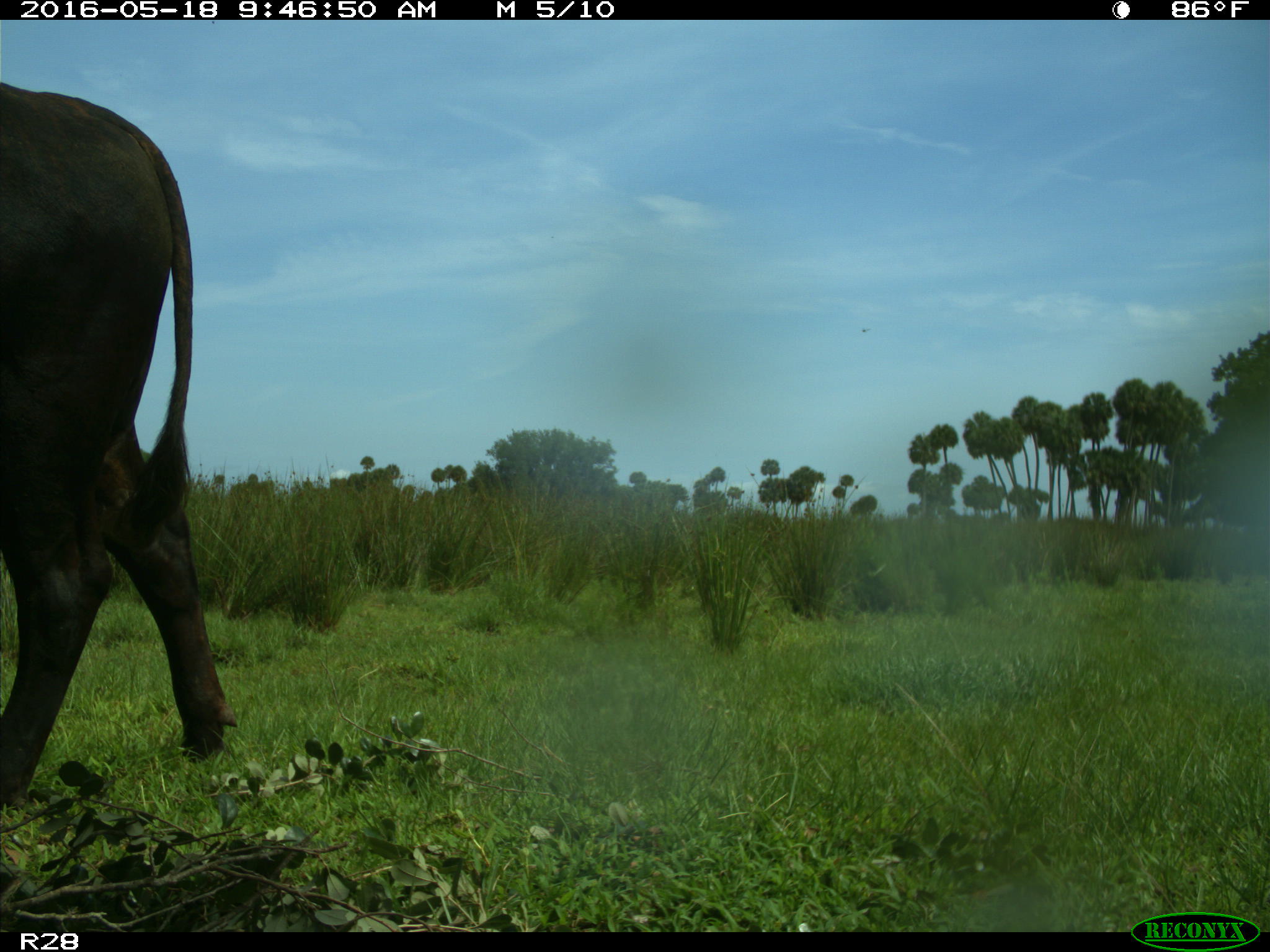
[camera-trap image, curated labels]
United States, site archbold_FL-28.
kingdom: Animalia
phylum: Chordata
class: Mammalia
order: Artiodactyla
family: Bovidae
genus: Bos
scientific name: Bos taurus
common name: domestic cow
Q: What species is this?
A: Bos taurus (domestic cow).